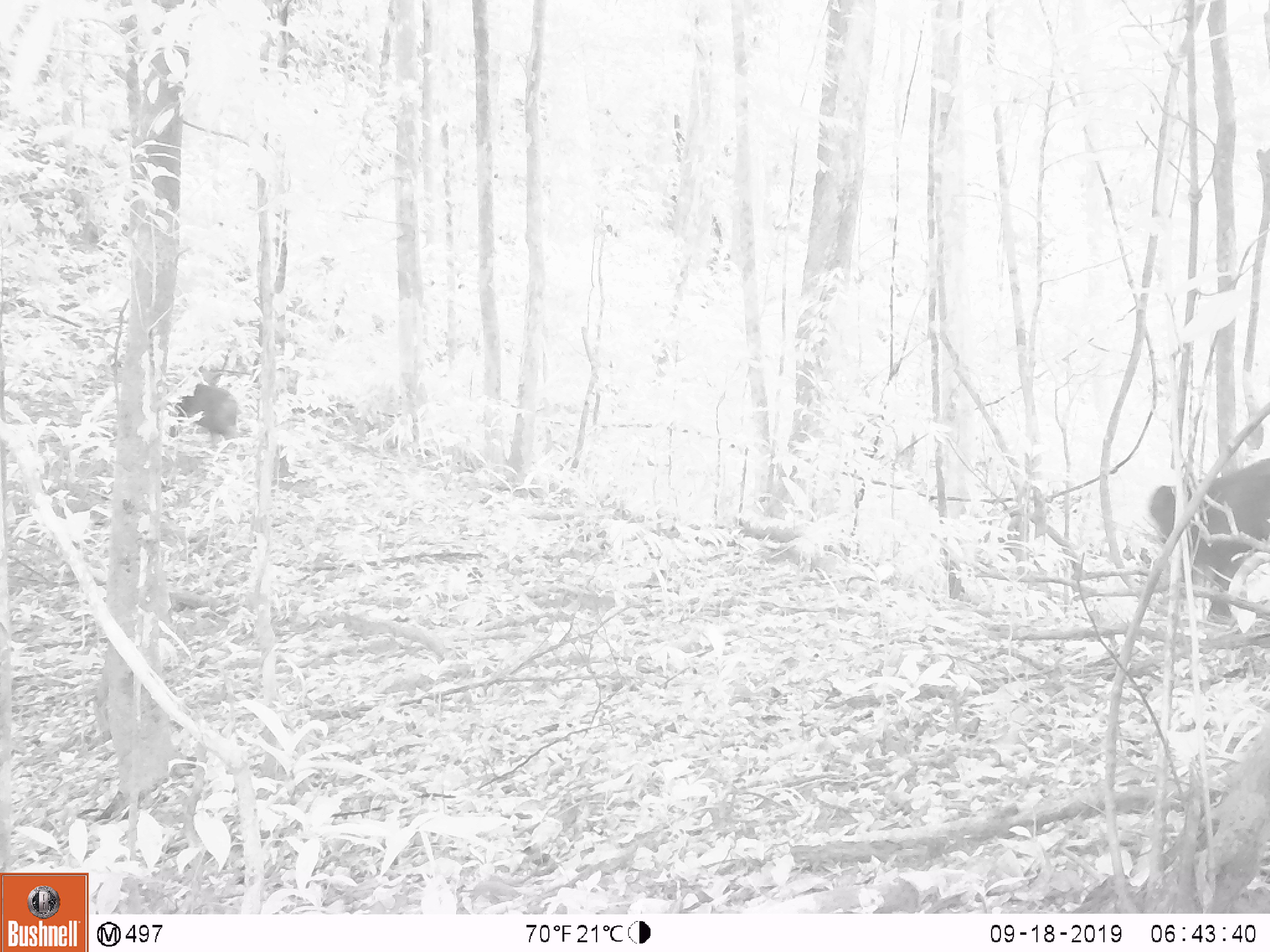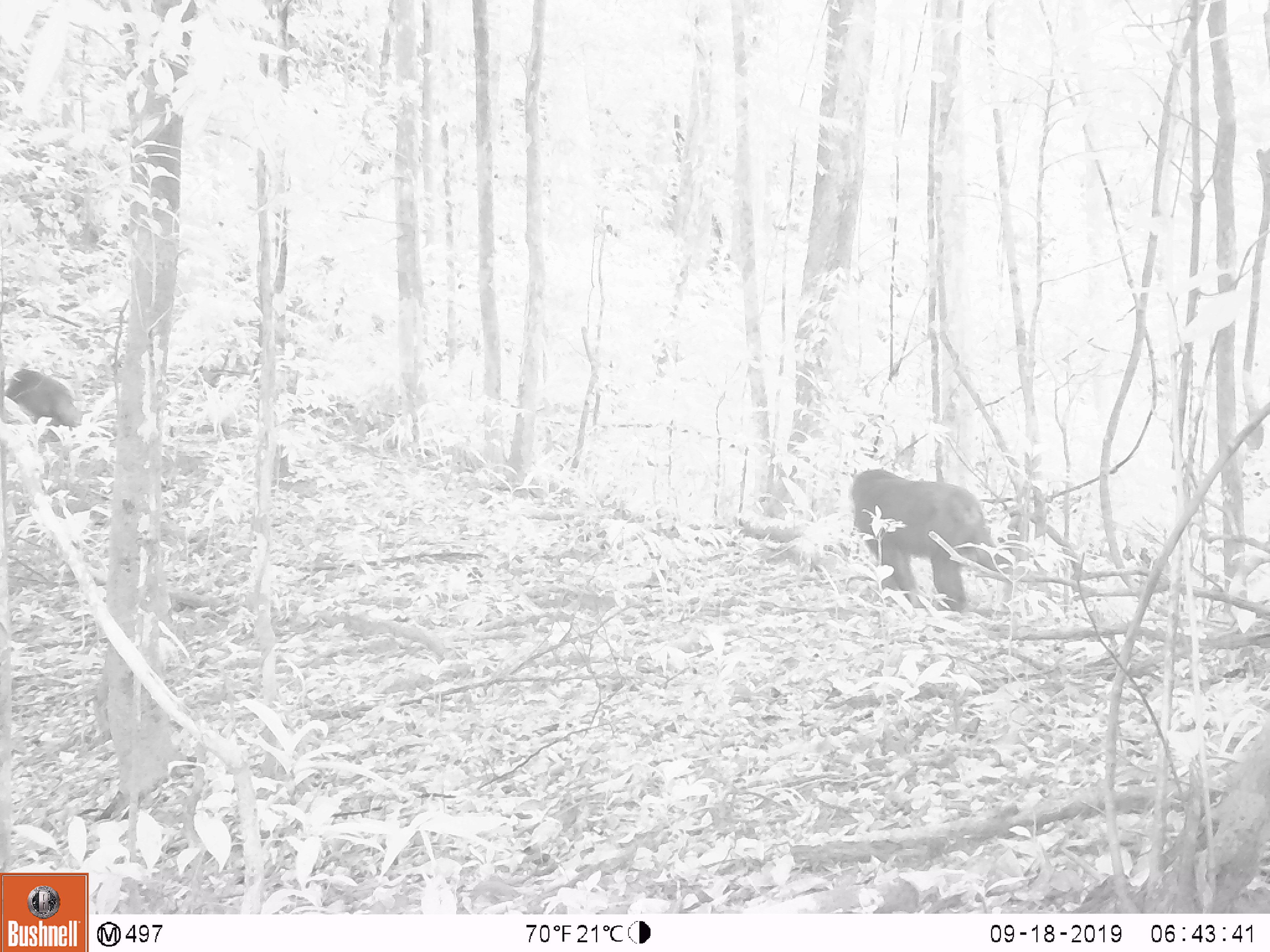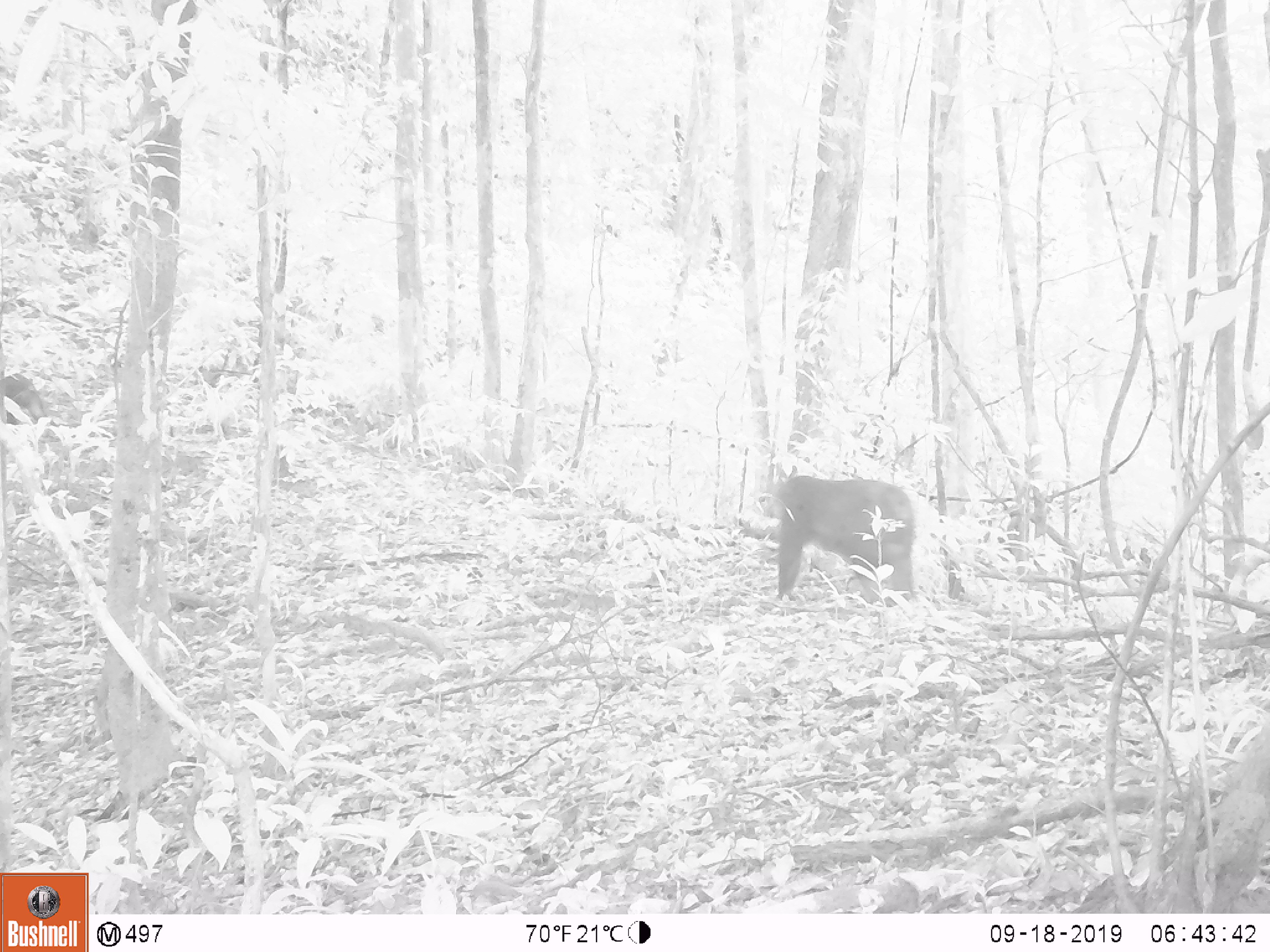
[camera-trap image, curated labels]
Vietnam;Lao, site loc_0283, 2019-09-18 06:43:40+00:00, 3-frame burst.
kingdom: Animalia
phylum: Chordata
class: Mammalia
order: Primates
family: Cercopithecidae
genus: Macaca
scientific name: Macaca arctoides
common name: stump-tailed macaque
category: stump tailed macaque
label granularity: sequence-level